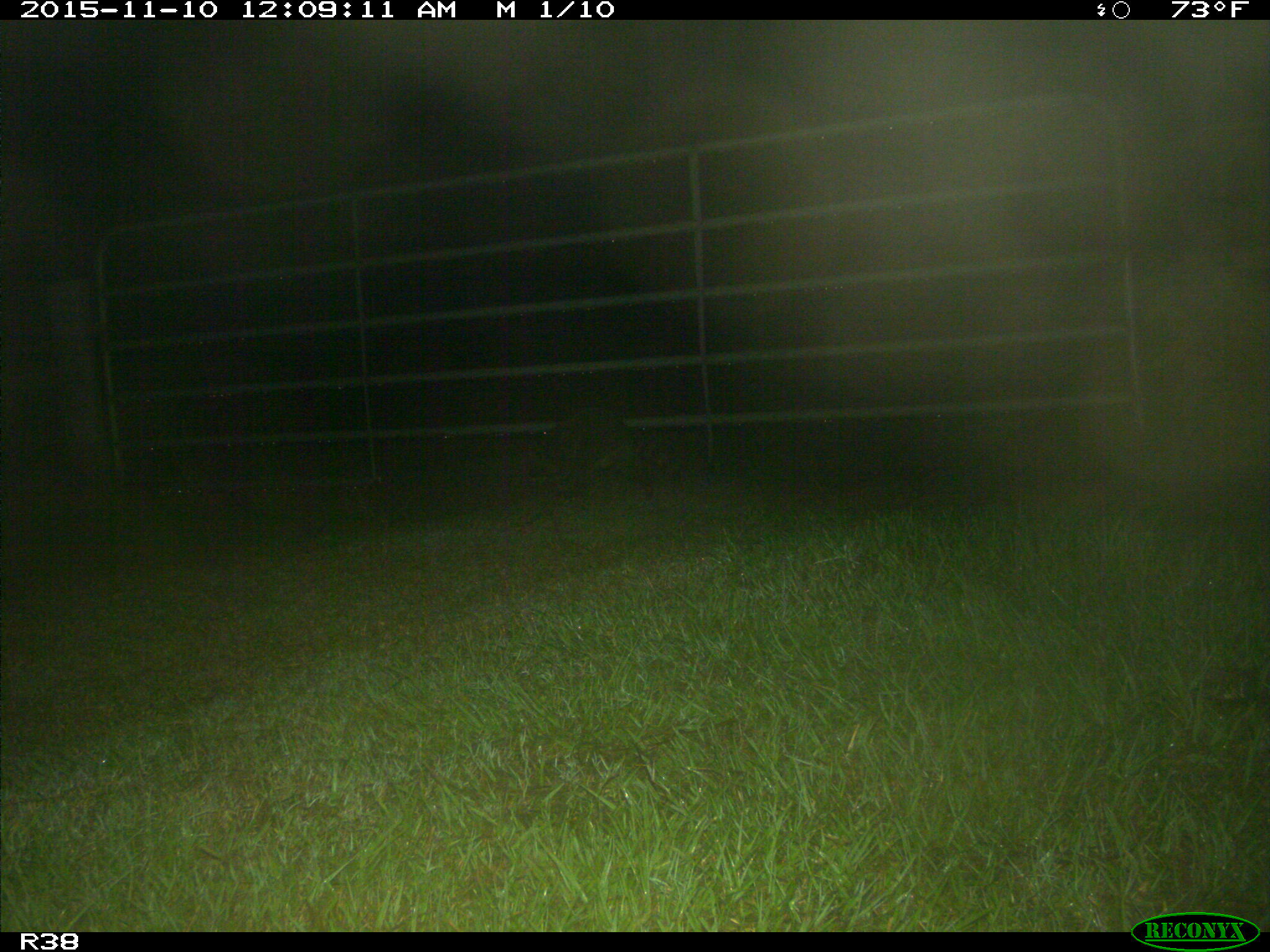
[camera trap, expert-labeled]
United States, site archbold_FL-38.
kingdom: Animalia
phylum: Chordata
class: Mammalia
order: Carnivora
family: Procyonidae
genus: Procyon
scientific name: Procyon lotor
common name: common raccoon